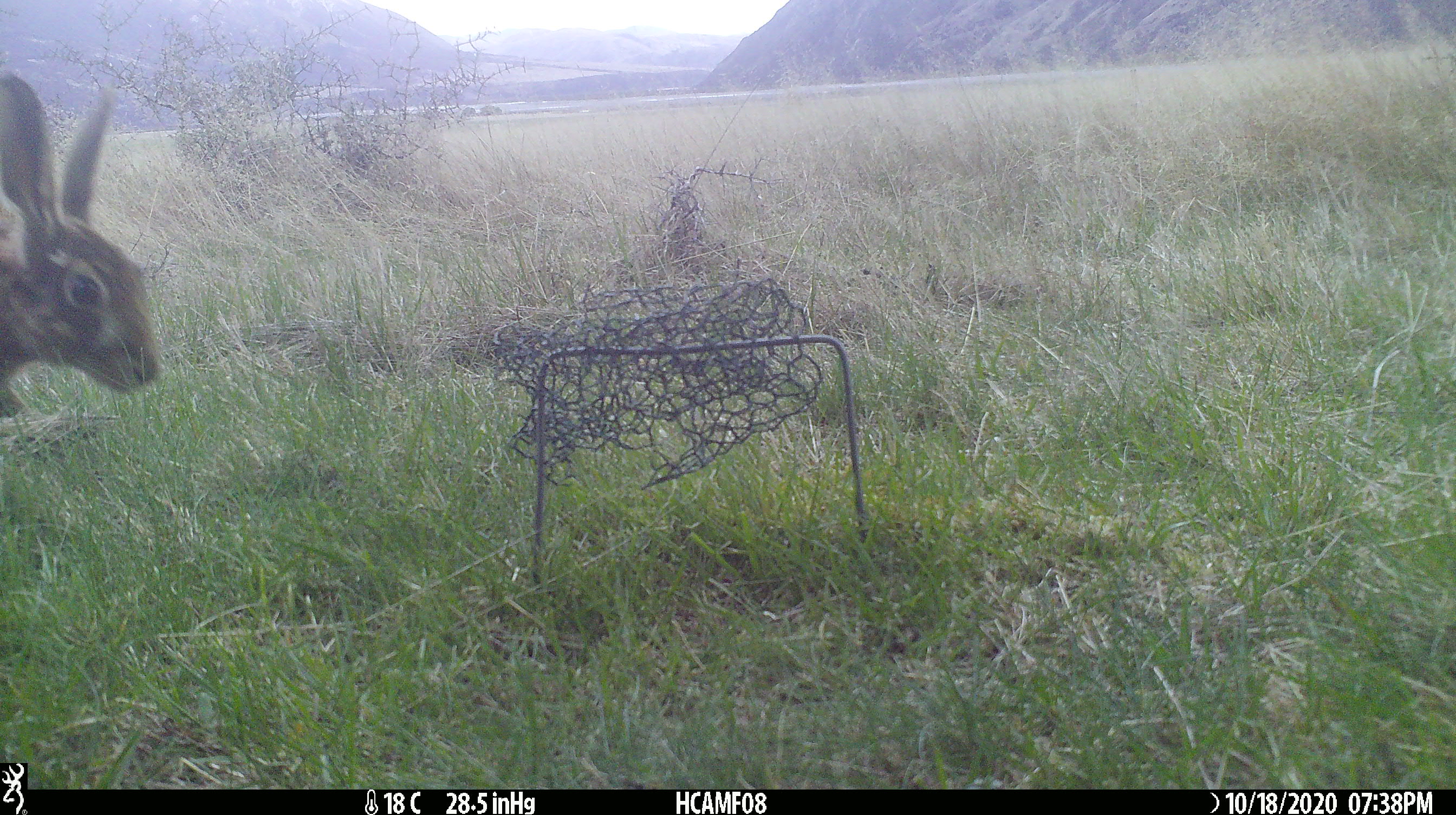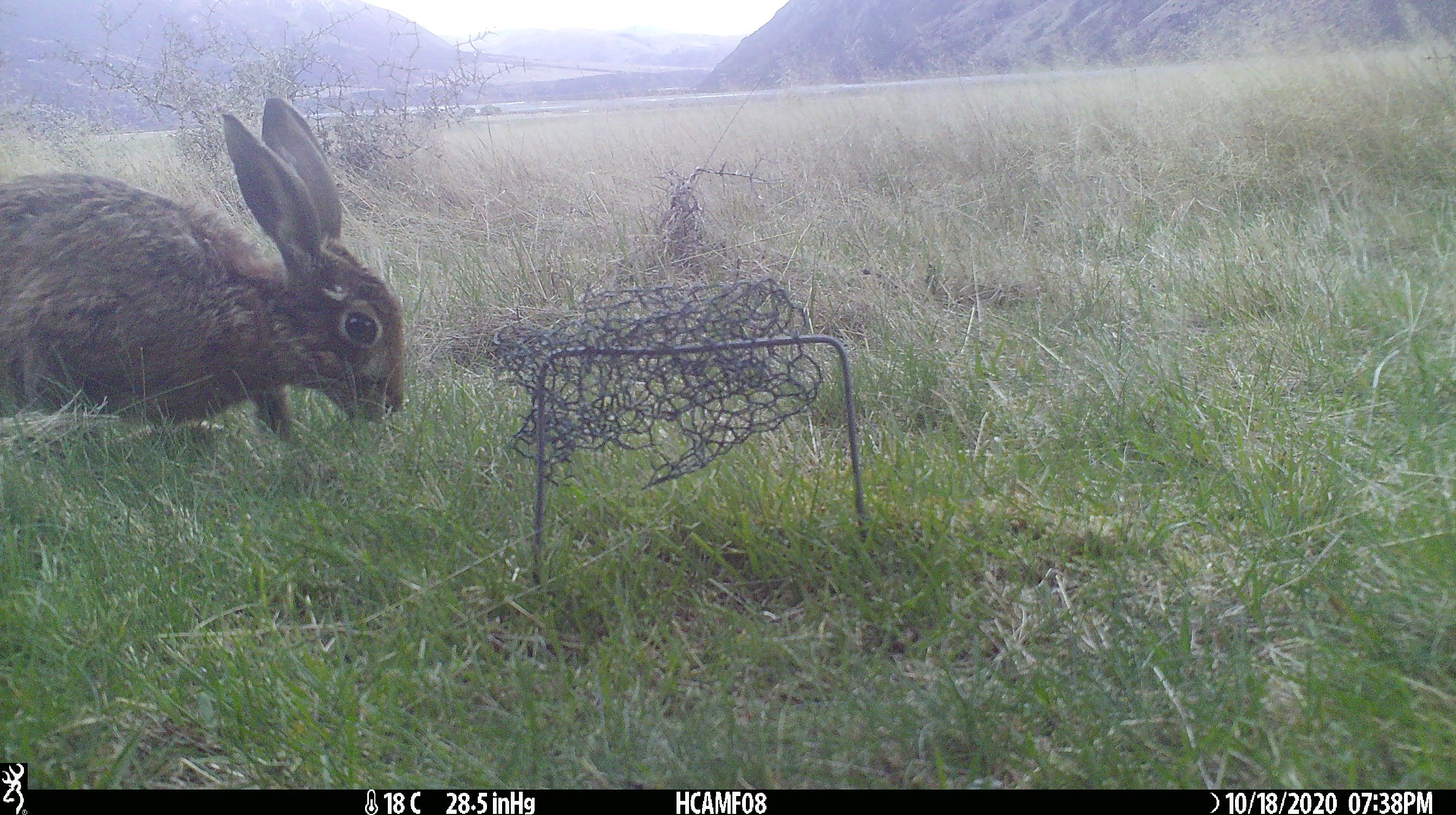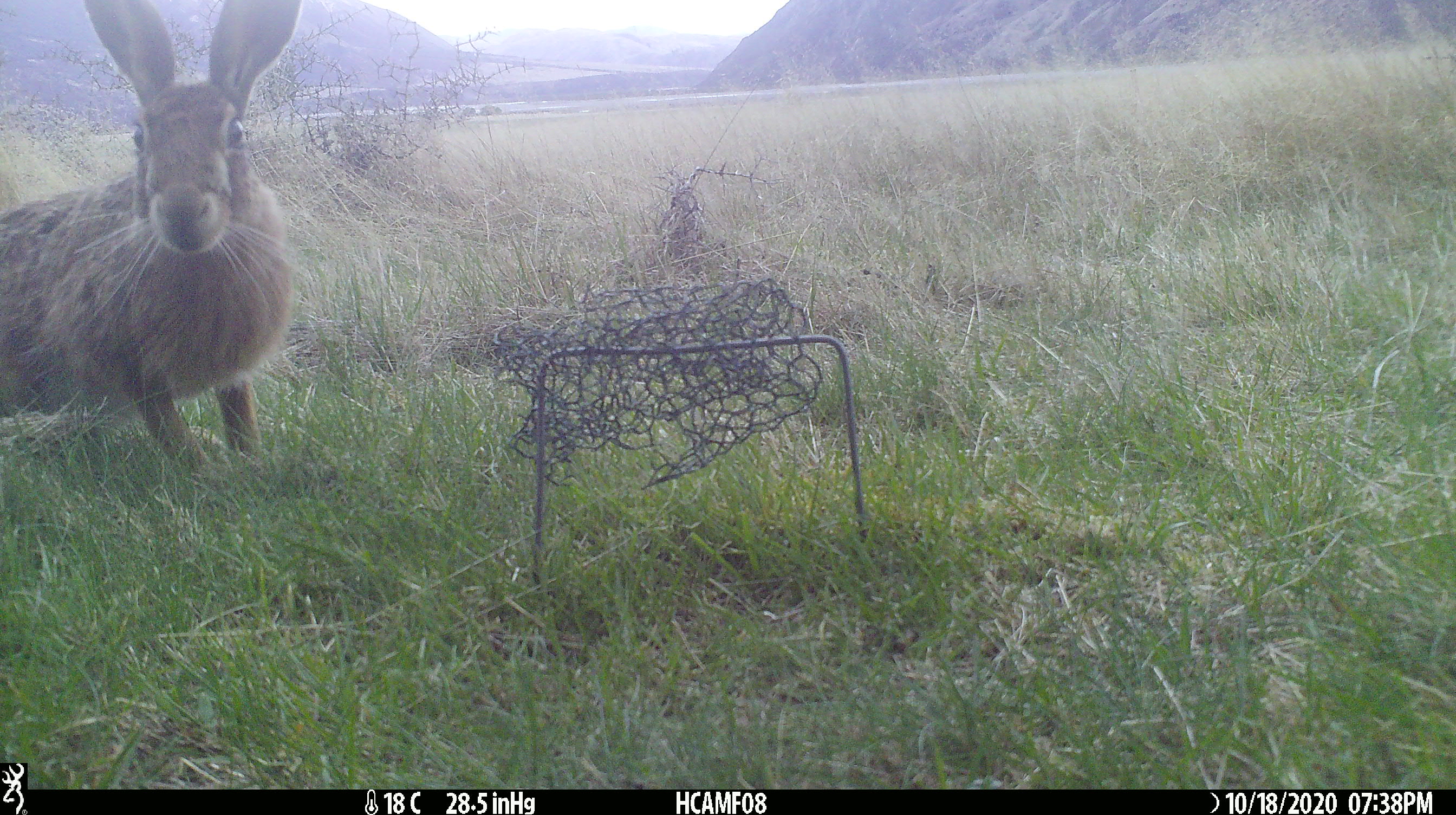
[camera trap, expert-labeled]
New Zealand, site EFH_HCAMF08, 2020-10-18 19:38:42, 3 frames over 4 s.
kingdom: Animalia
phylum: Chordata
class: Mammalia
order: Lagomorpha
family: Leporidae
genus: Lepus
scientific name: Lepus europaeus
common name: brown hare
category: hare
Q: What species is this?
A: Hare (brown hare) (Lepus europaeus).